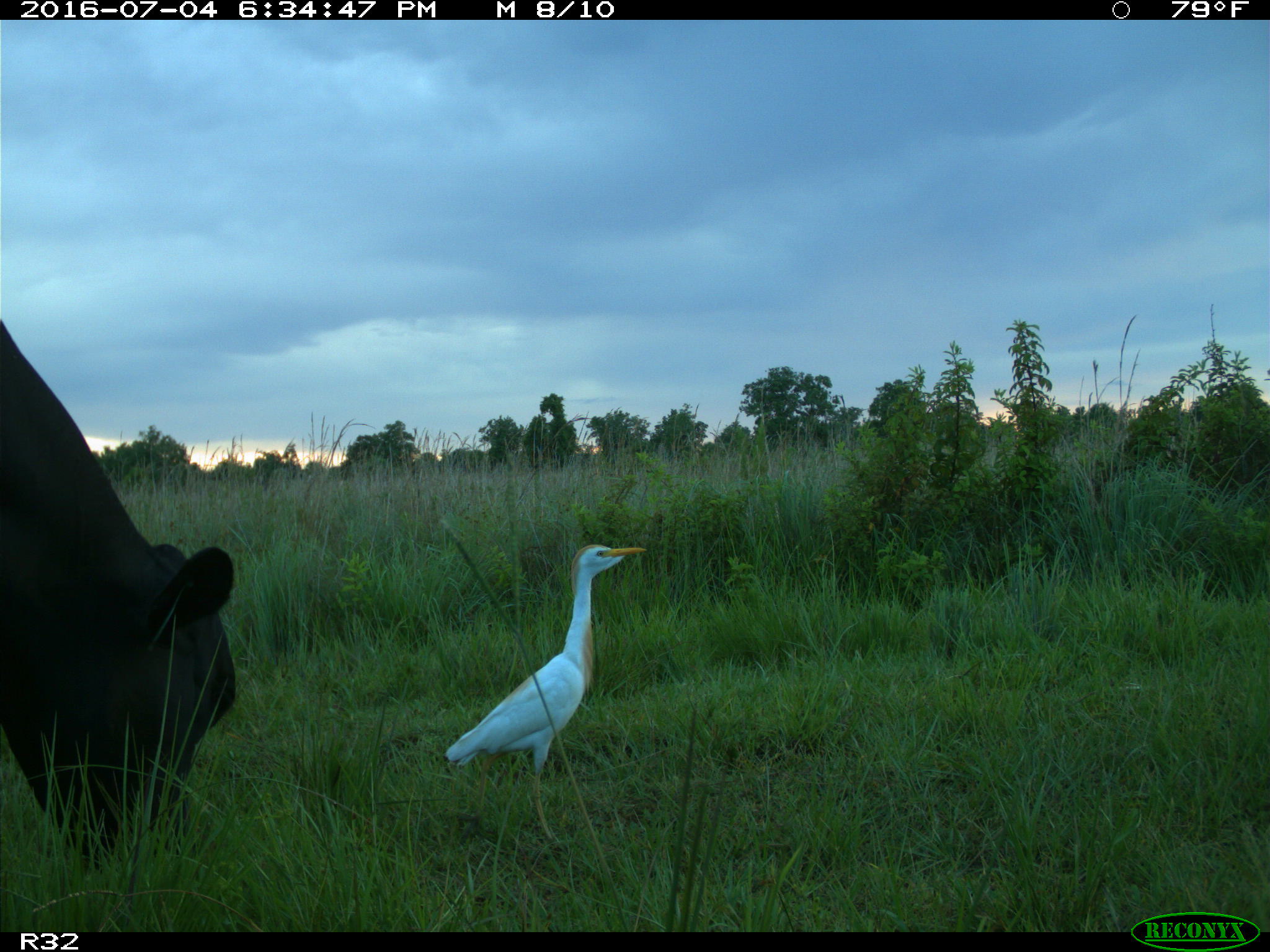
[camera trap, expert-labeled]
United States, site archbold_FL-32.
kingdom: Animalia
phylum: Chordata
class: Mammalia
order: Artiodactyla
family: Bovidae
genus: Bos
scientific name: Bos taurus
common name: domestic cow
Bos taurus (domestic cow).